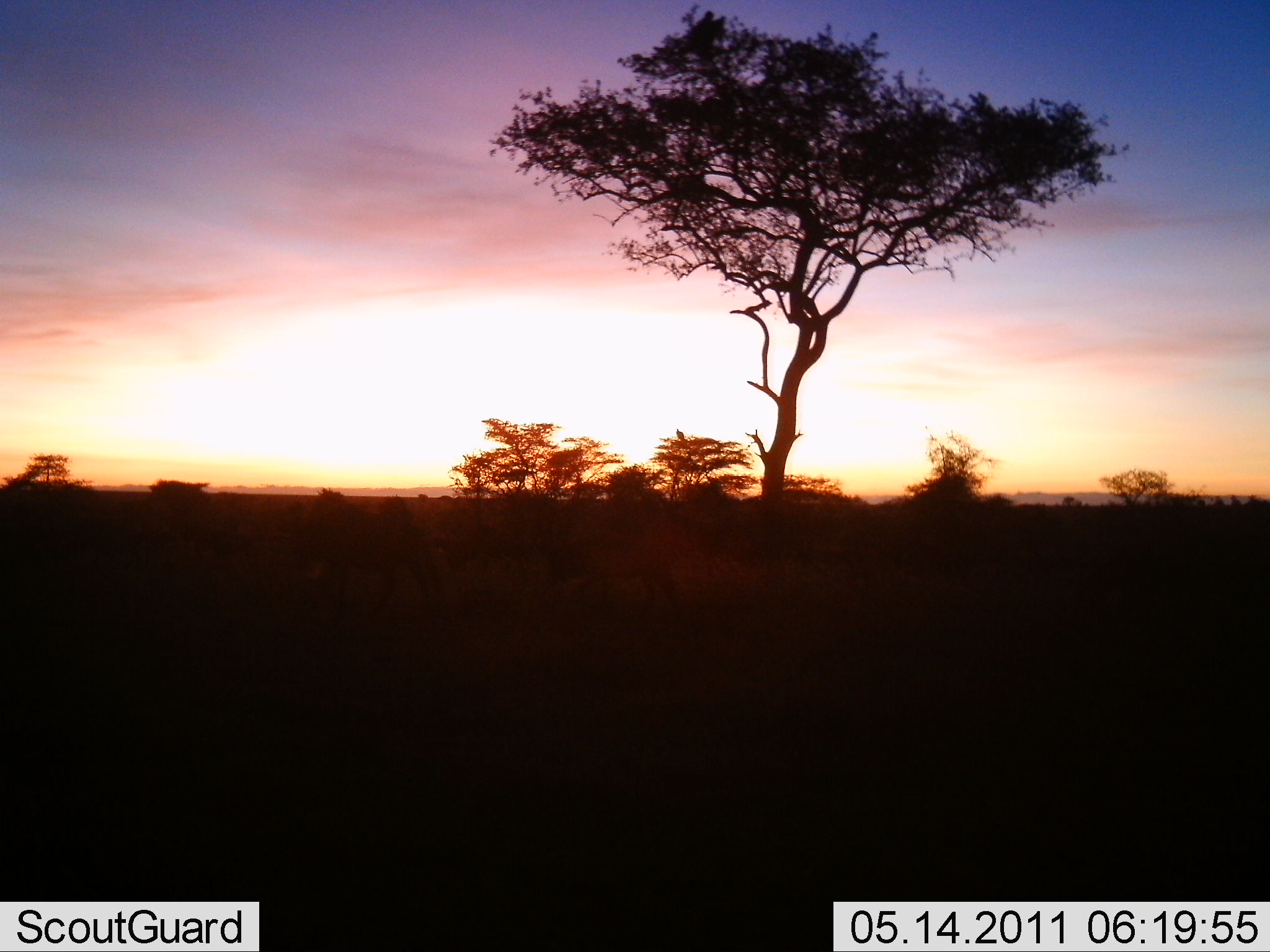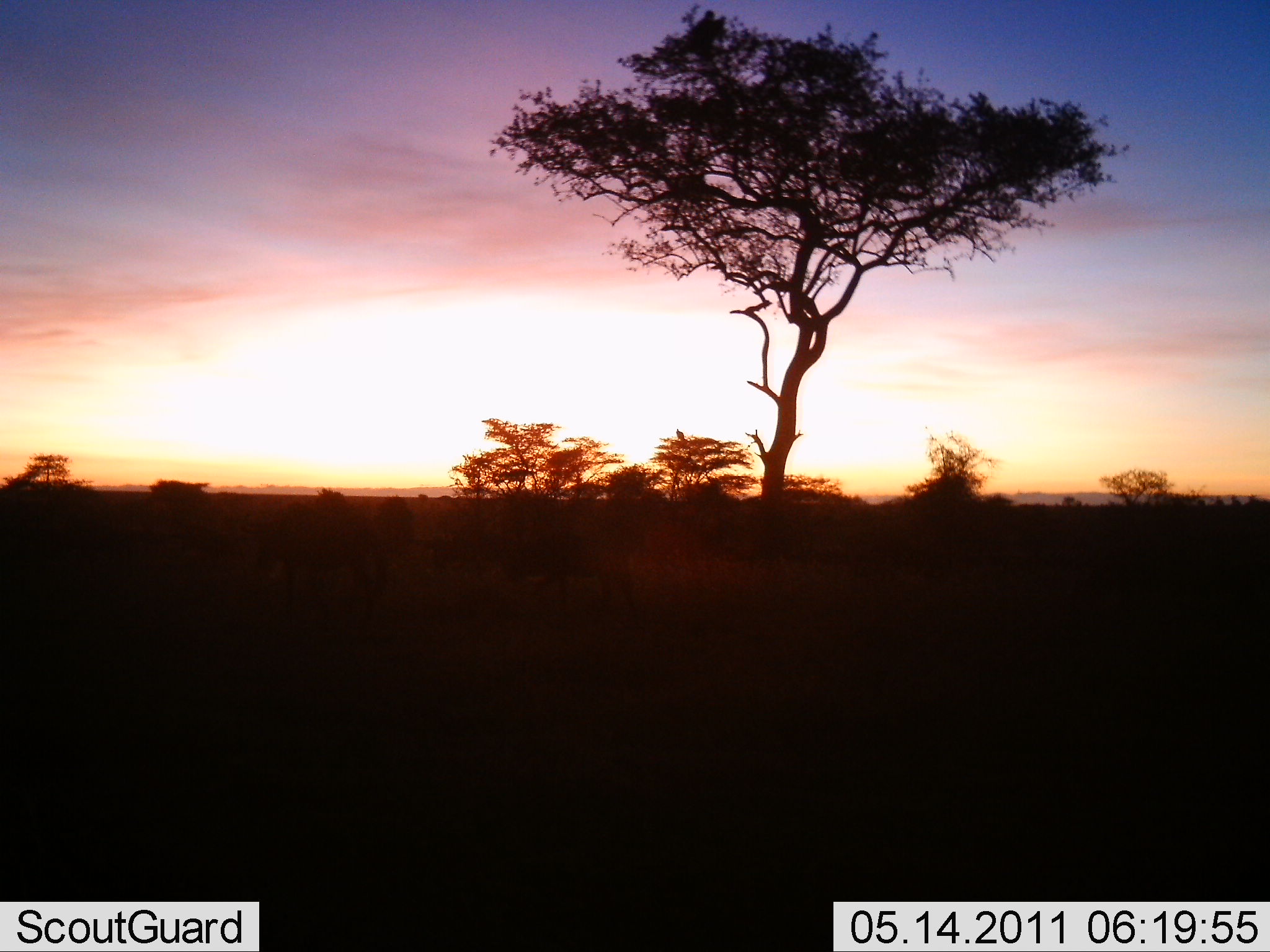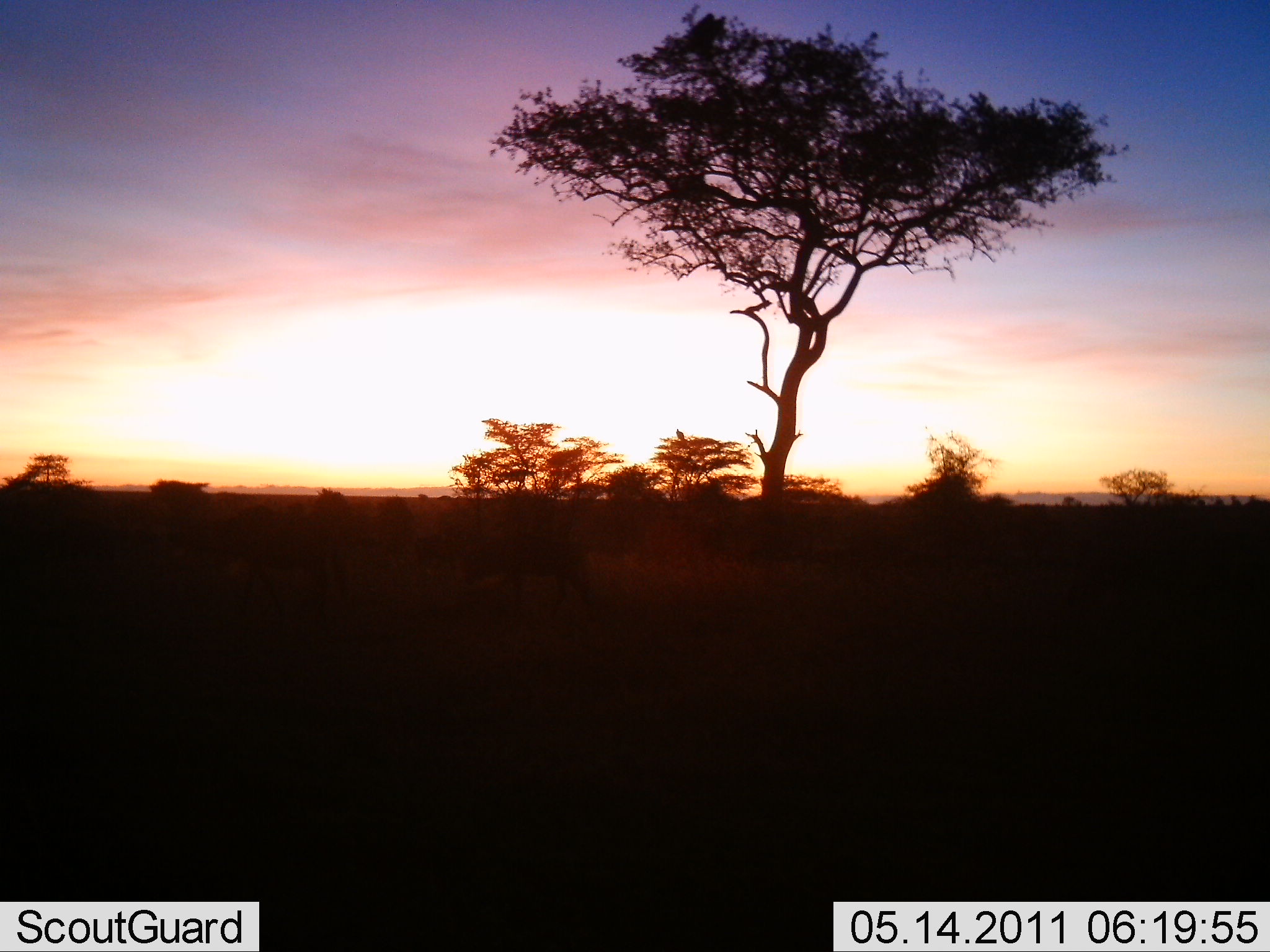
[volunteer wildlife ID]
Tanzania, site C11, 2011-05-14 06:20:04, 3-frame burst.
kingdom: Animalia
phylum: Chordata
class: Mammalia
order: Artiodactyla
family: Bovidae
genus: Connochaetes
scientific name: Connochaetes taurinus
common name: blue wildebeest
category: wildebeest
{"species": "wildebeest (blue wildebeest) (Connochaetes taurinus)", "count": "2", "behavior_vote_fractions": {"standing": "0%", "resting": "0%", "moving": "100%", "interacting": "0%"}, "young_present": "0%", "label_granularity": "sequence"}